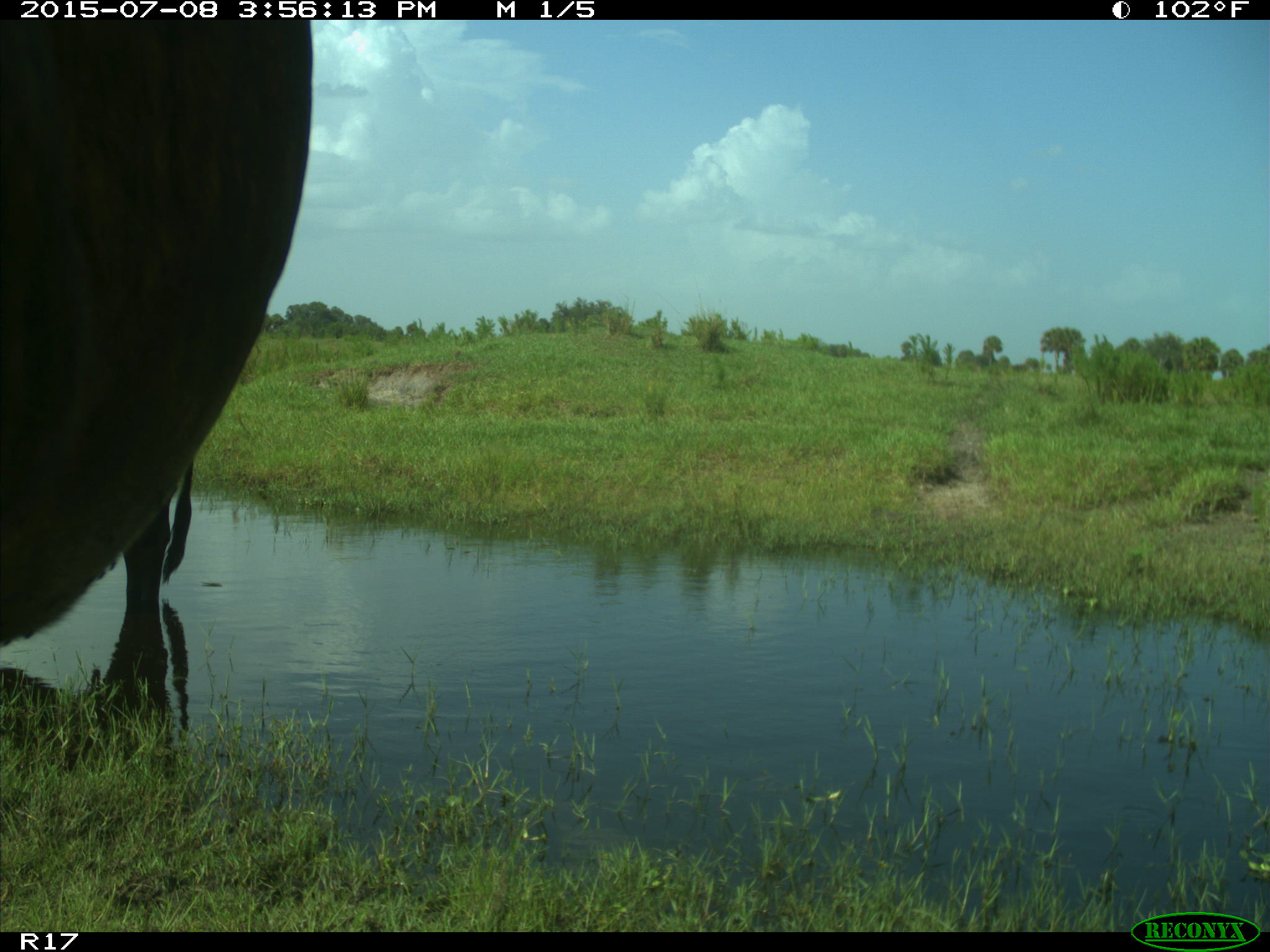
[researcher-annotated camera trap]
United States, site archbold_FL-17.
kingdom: Animalia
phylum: Chordata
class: Mammalia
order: Artiodactyla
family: Bovidae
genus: Bos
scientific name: Bos taurus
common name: domestic cow